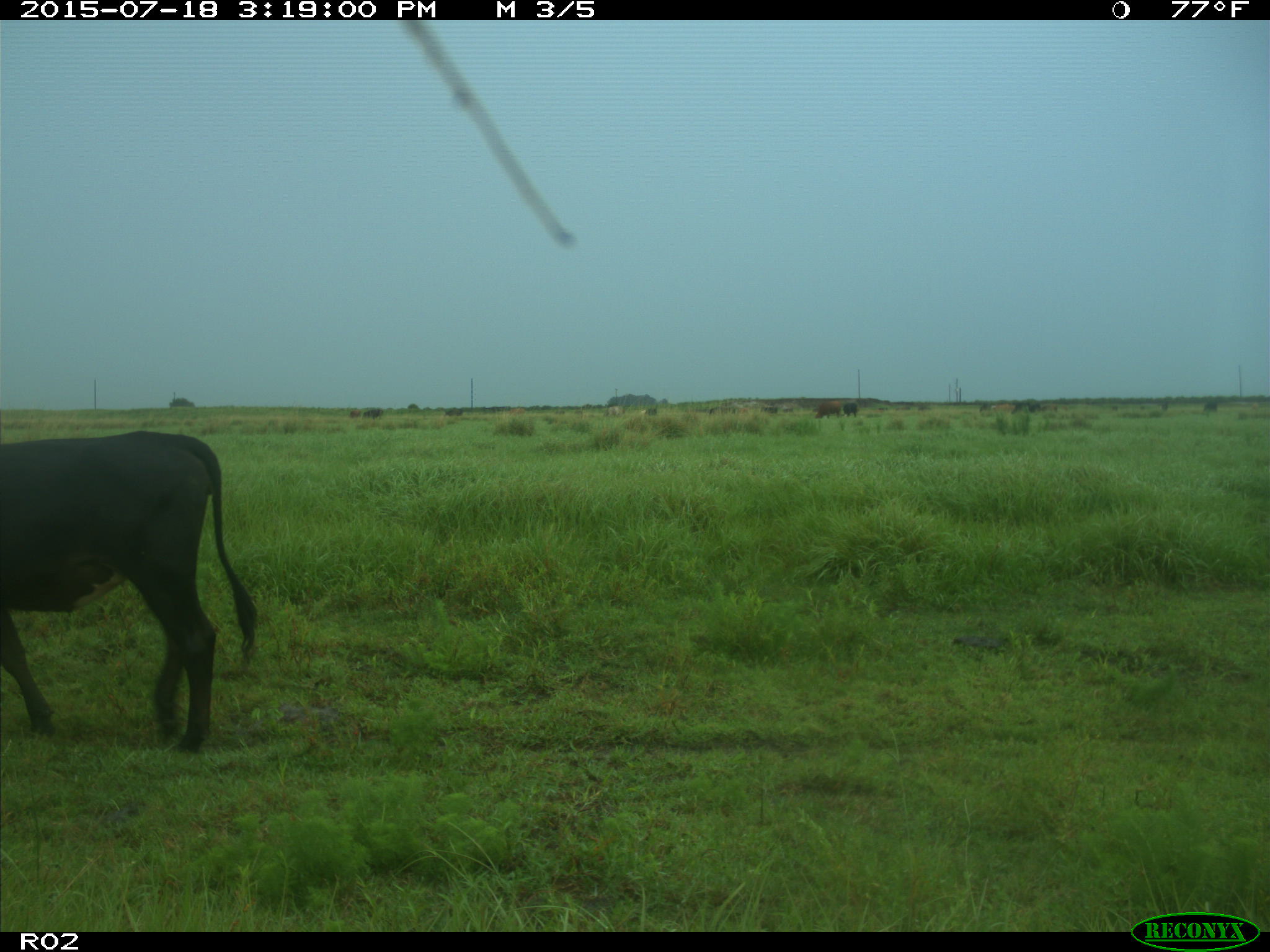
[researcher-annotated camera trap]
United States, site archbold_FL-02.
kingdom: Animalia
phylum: Chordata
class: Mammalia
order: Artiodactyla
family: Bovidae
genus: Bos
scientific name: Bos taurus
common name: domestic cow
Bos taurus (domestic cow).